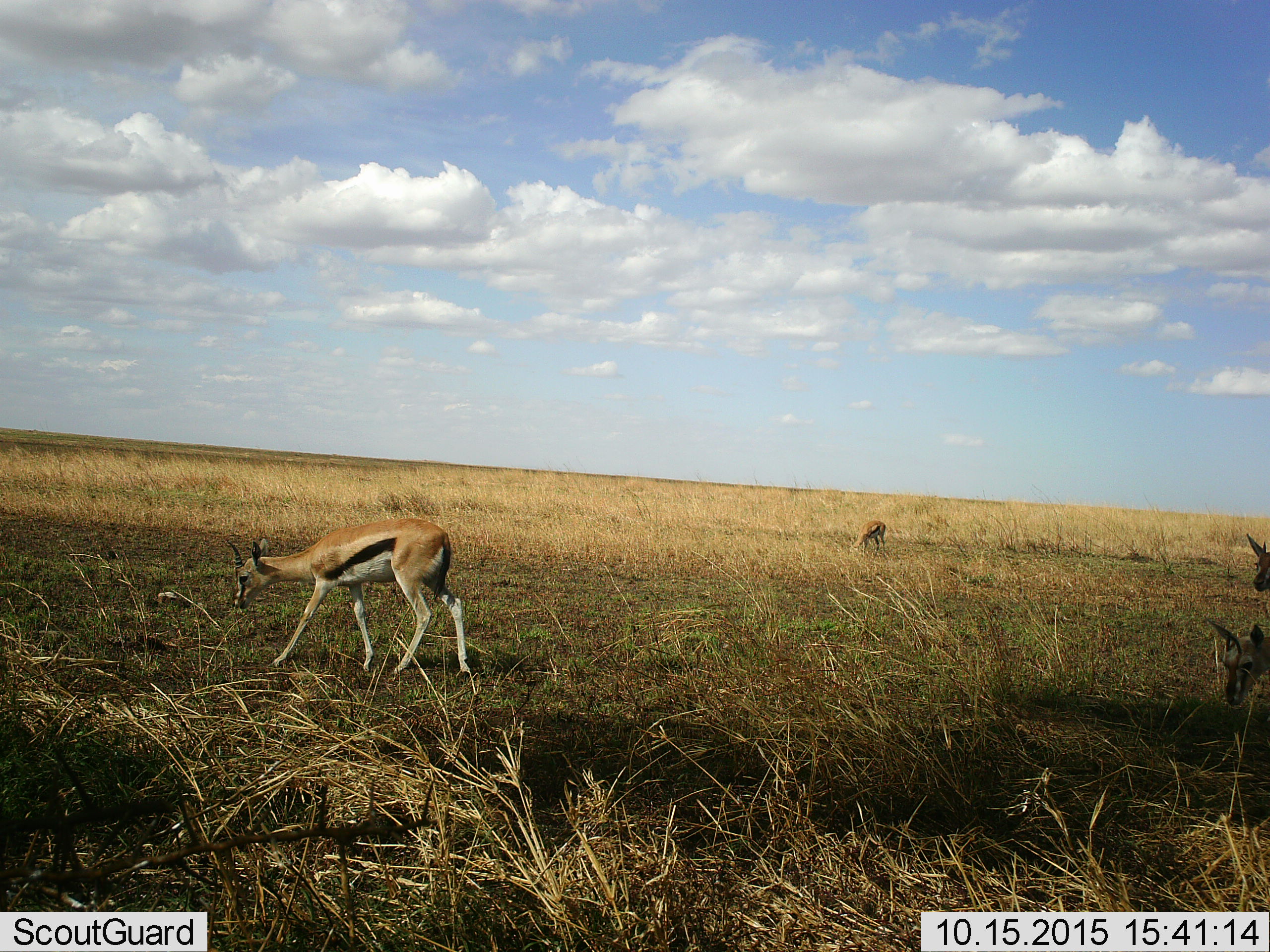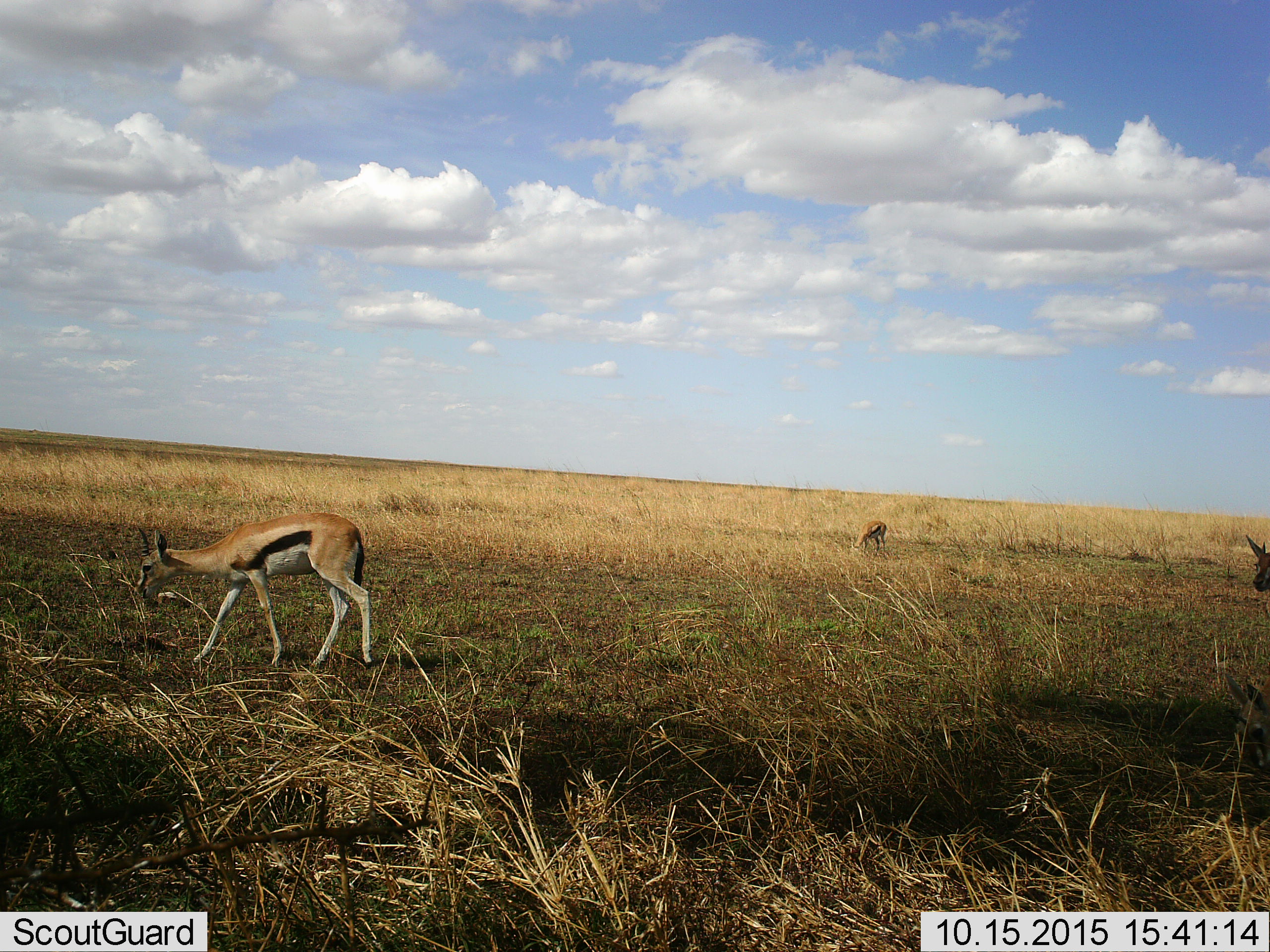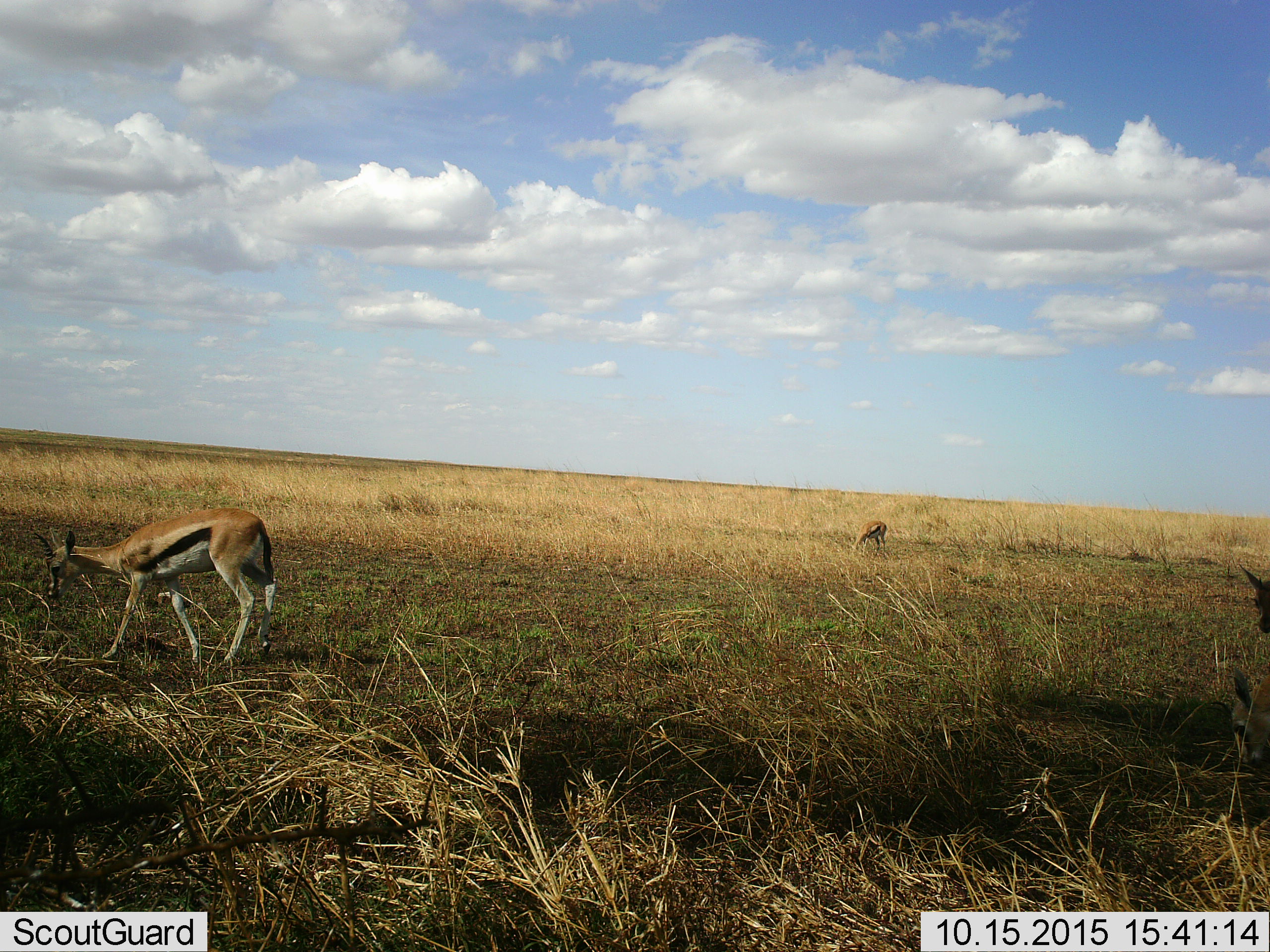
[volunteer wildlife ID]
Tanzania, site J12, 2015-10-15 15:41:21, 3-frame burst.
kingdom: Animalia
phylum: Chordata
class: Mammalia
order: Artiodactyla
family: Bovidae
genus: Eudorcas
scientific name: Eudorcas thomsonii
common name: thomson's gazelle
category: gazellethomsons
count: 4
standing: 29%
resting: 0%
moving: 86%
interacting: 0%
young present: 0%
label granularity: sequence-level